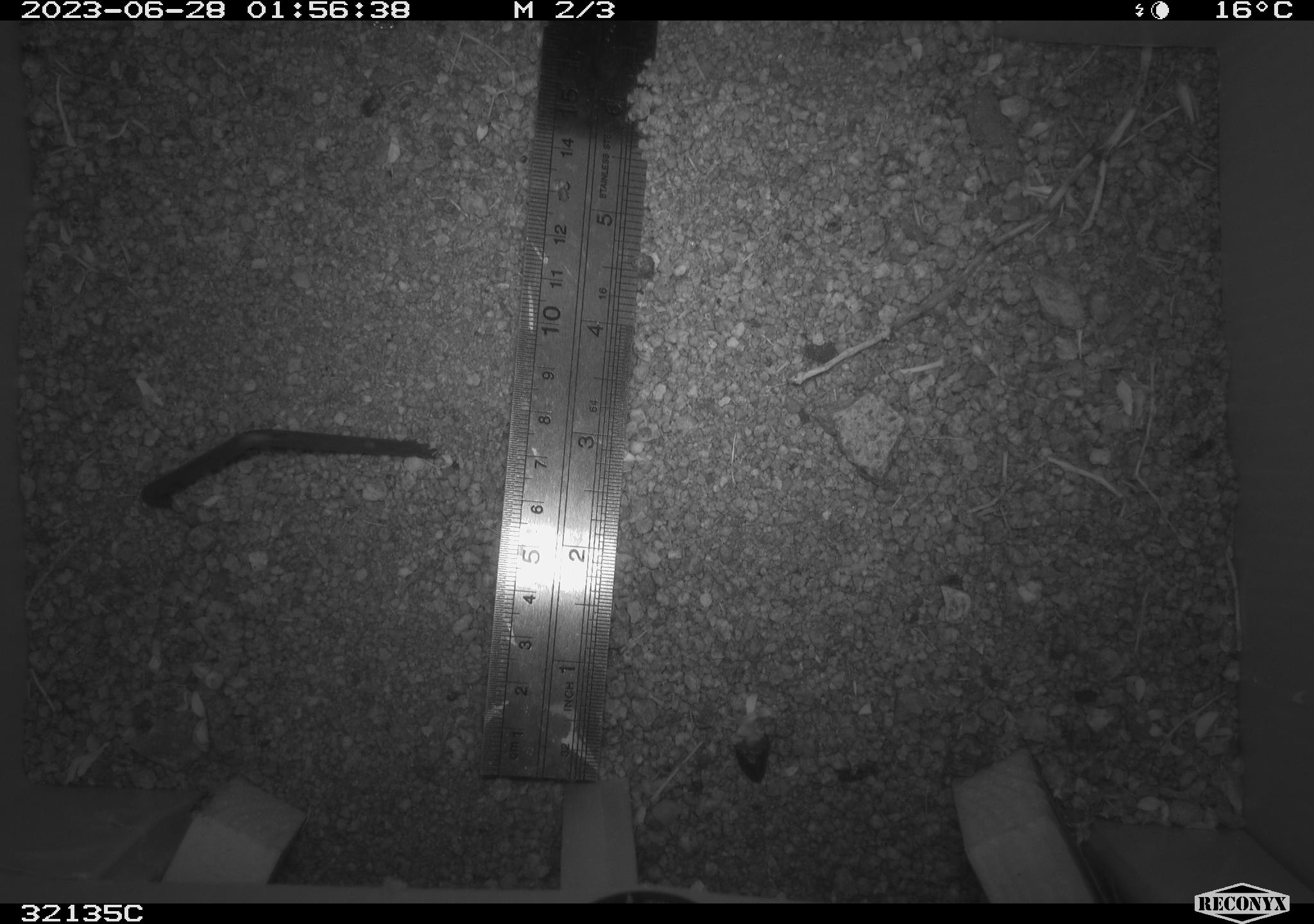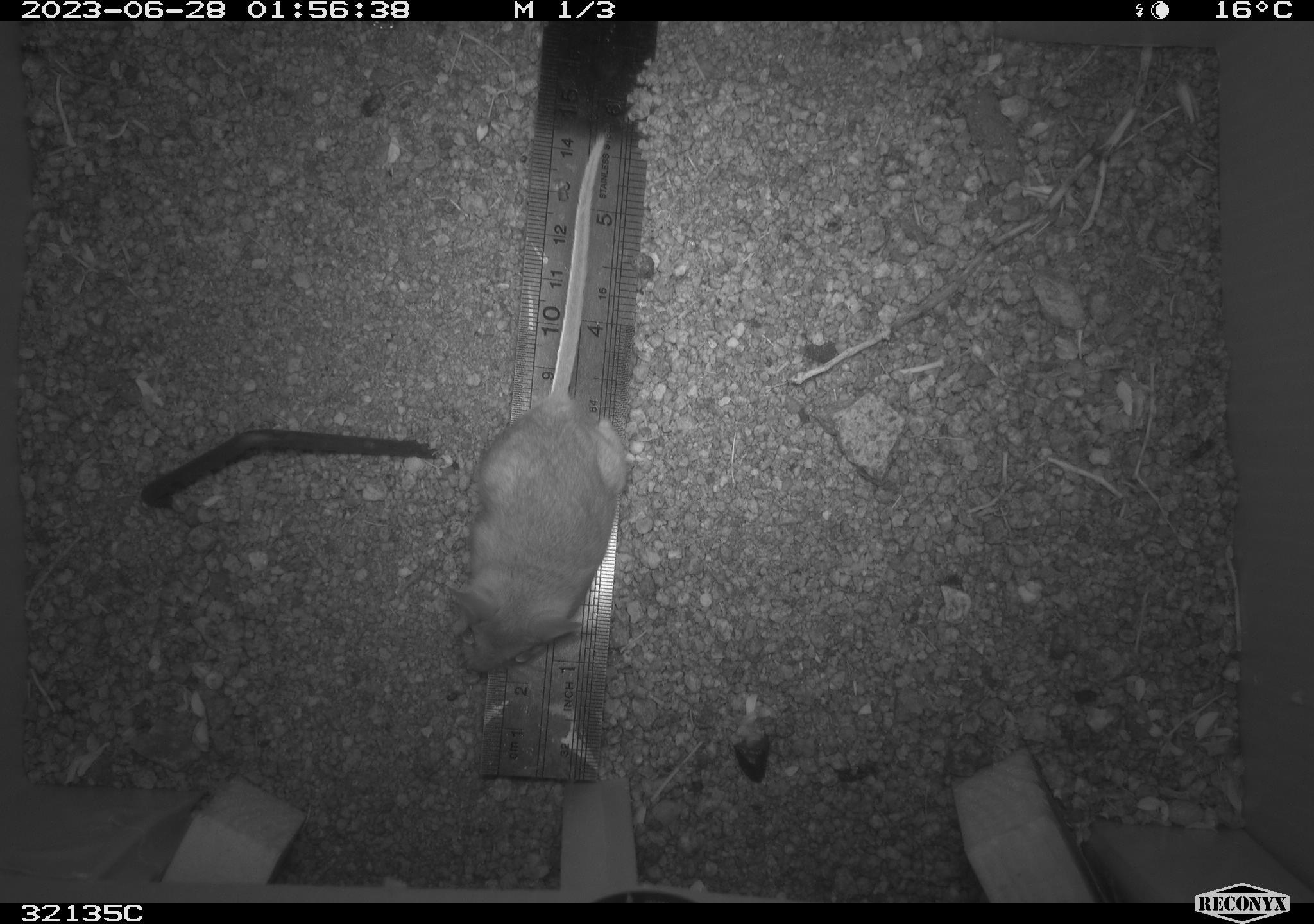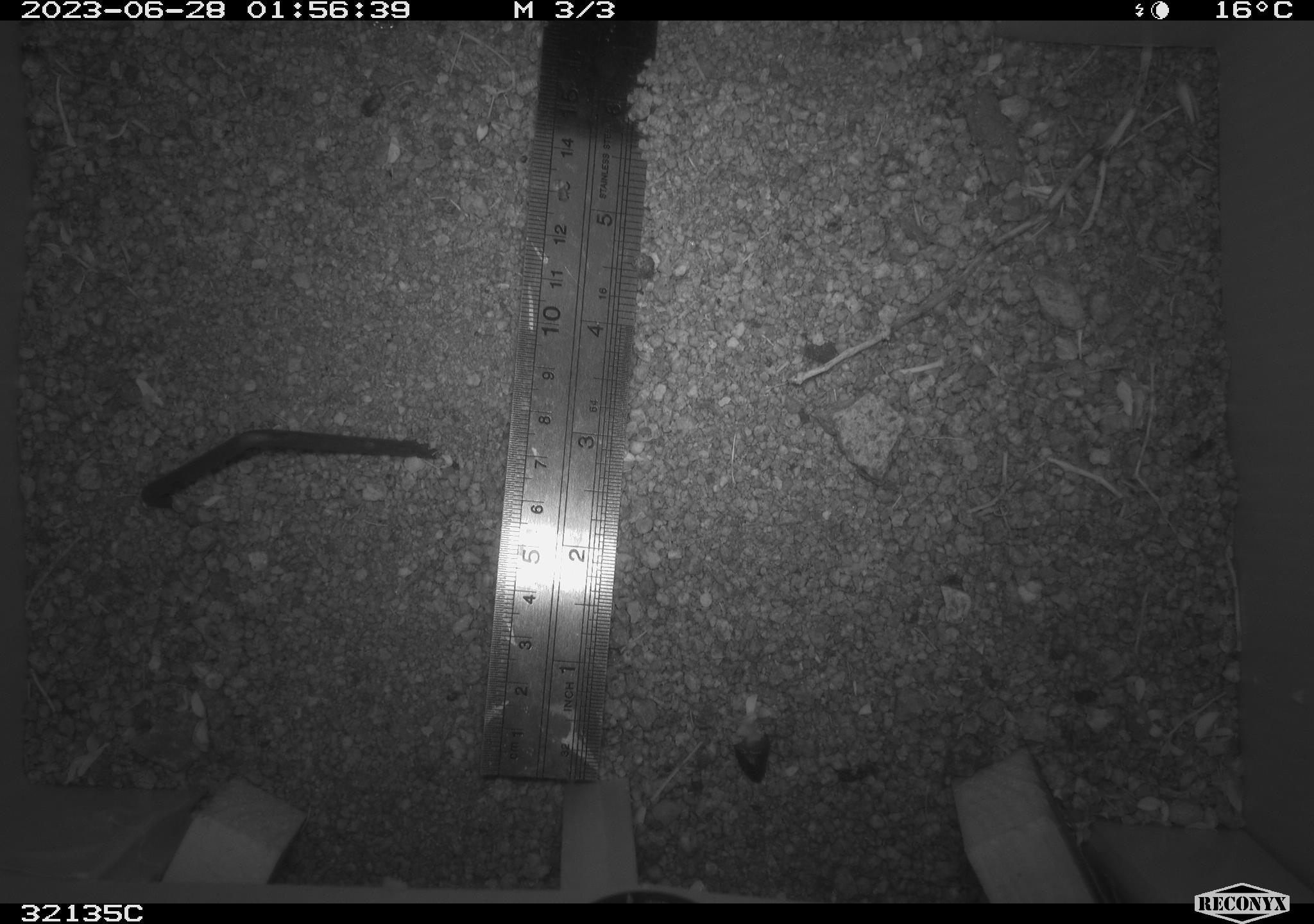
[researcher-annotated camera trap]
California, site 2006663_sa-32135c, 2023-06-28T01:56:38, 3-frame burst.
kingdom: Animalia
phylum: Chordata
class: Mammalia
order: Rodentia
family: Cricetidae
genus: Peromyscus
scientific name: Peromyscus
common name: deer mice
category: peromyscus species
Peromyscus species (deer mice) (Peromyscus).